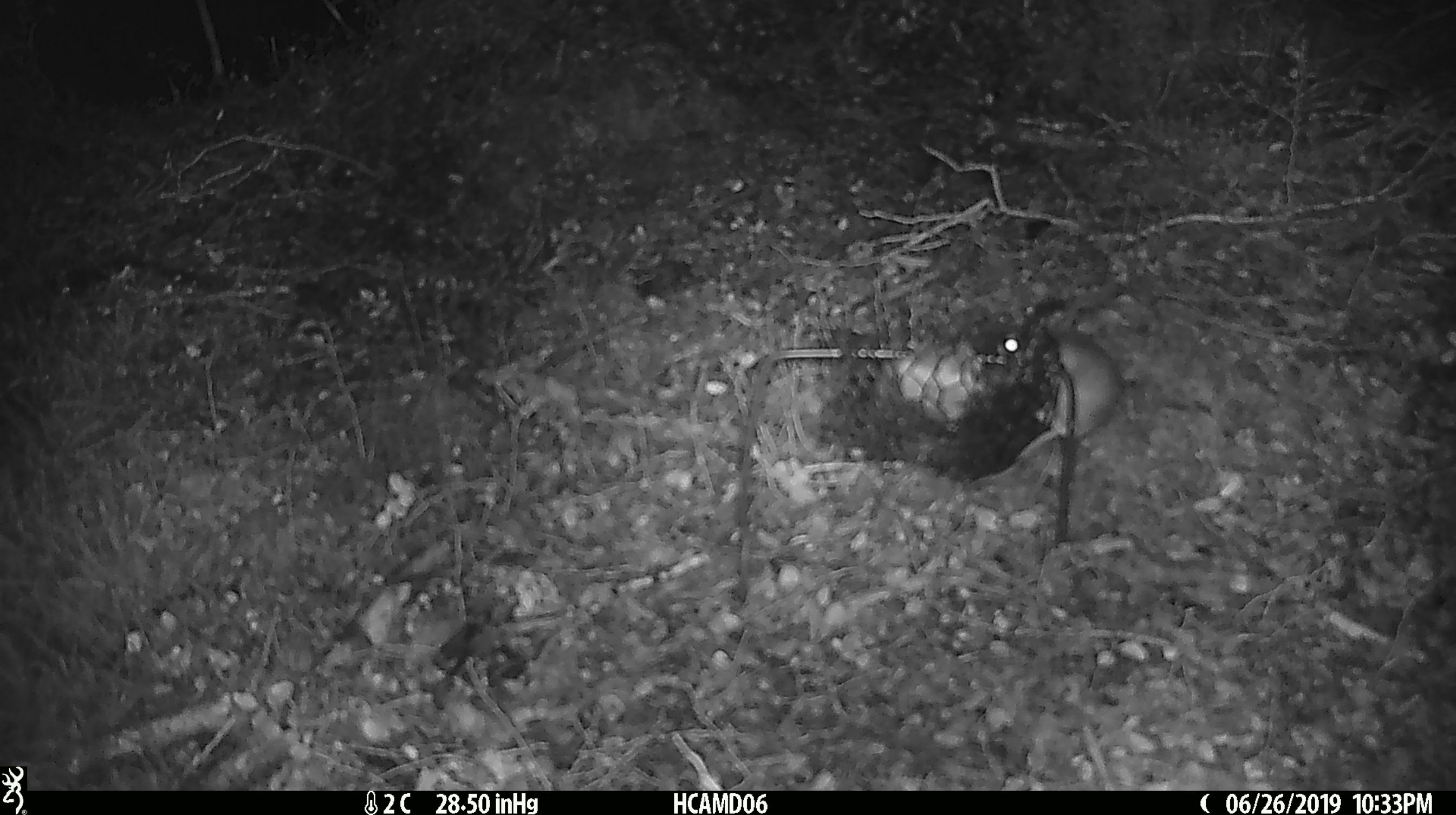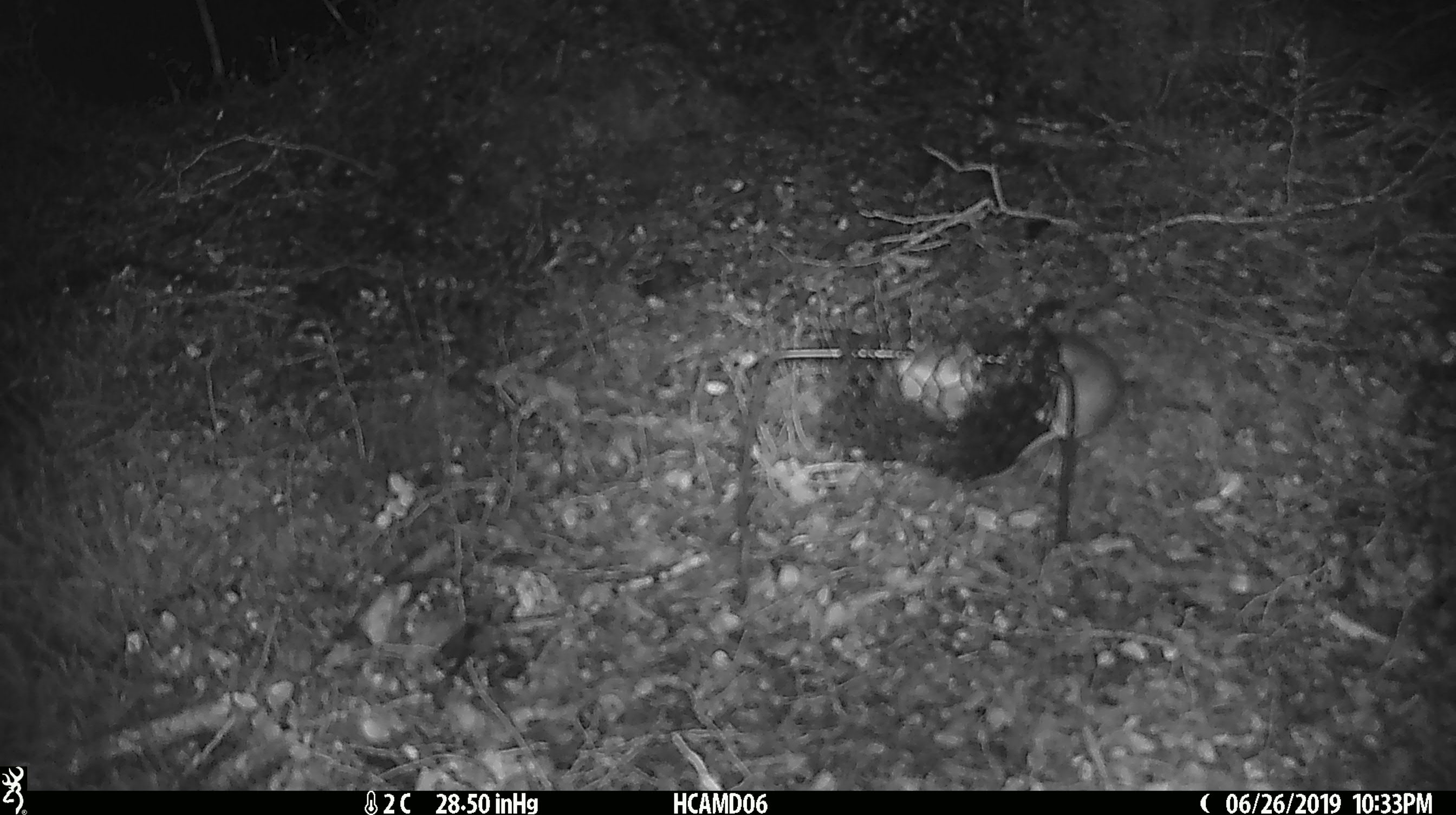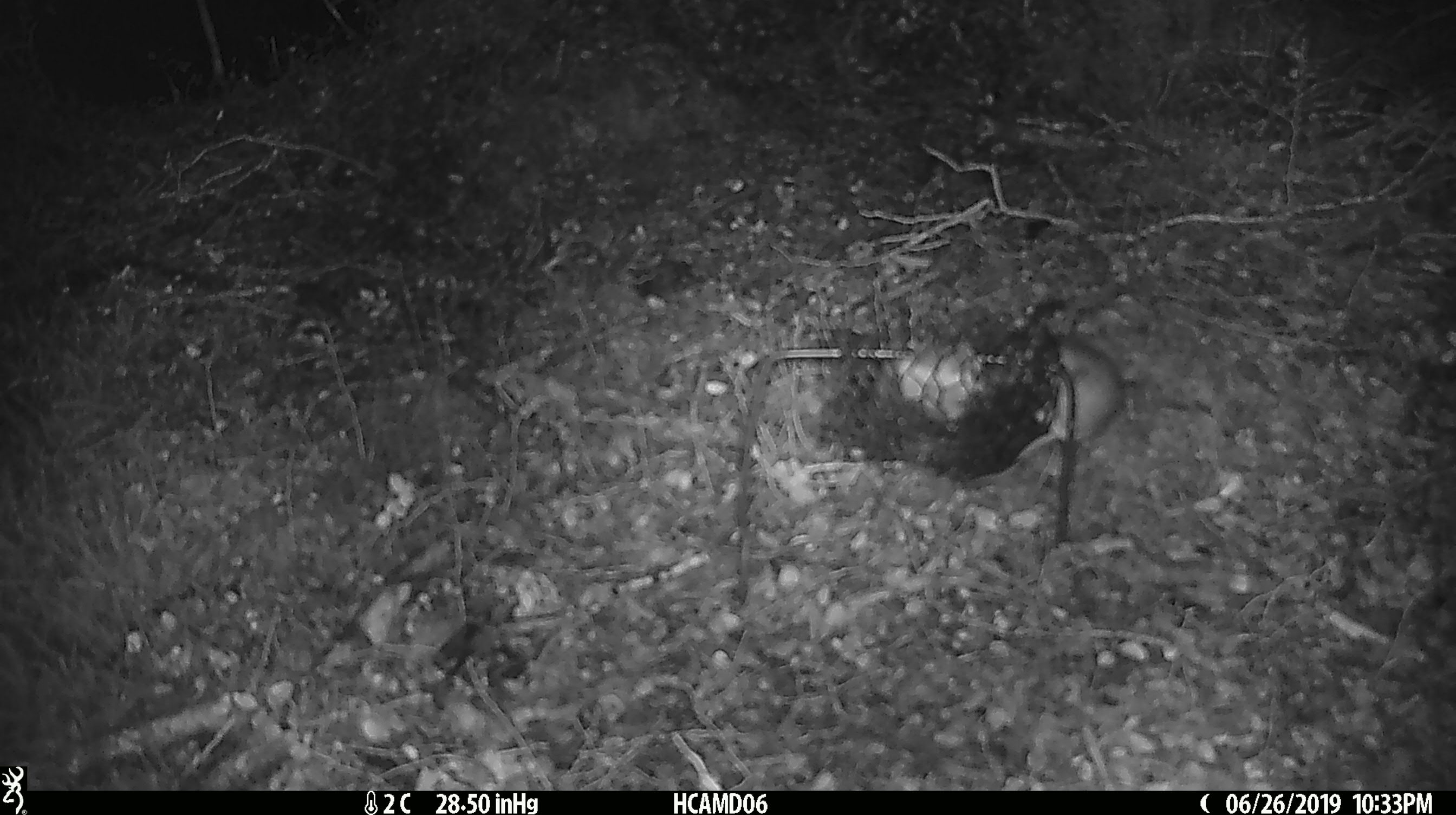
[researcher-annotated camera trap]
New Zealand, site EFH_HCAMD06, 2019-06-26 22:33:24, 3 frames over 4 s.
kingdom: Animalia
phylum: Chordata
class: Mammalia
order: Rodentia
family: Muridae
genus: Mus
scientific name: Mus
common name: mouse